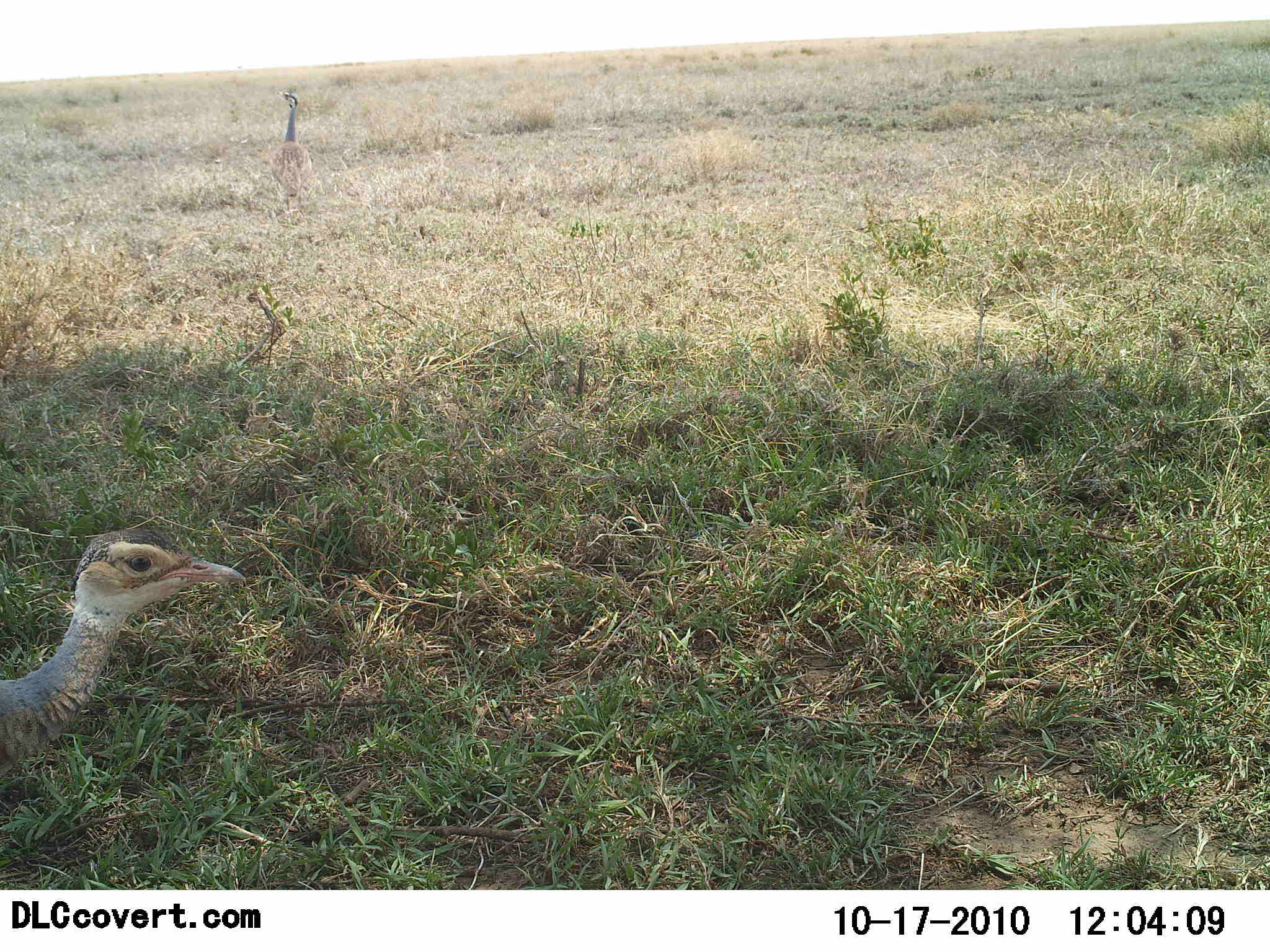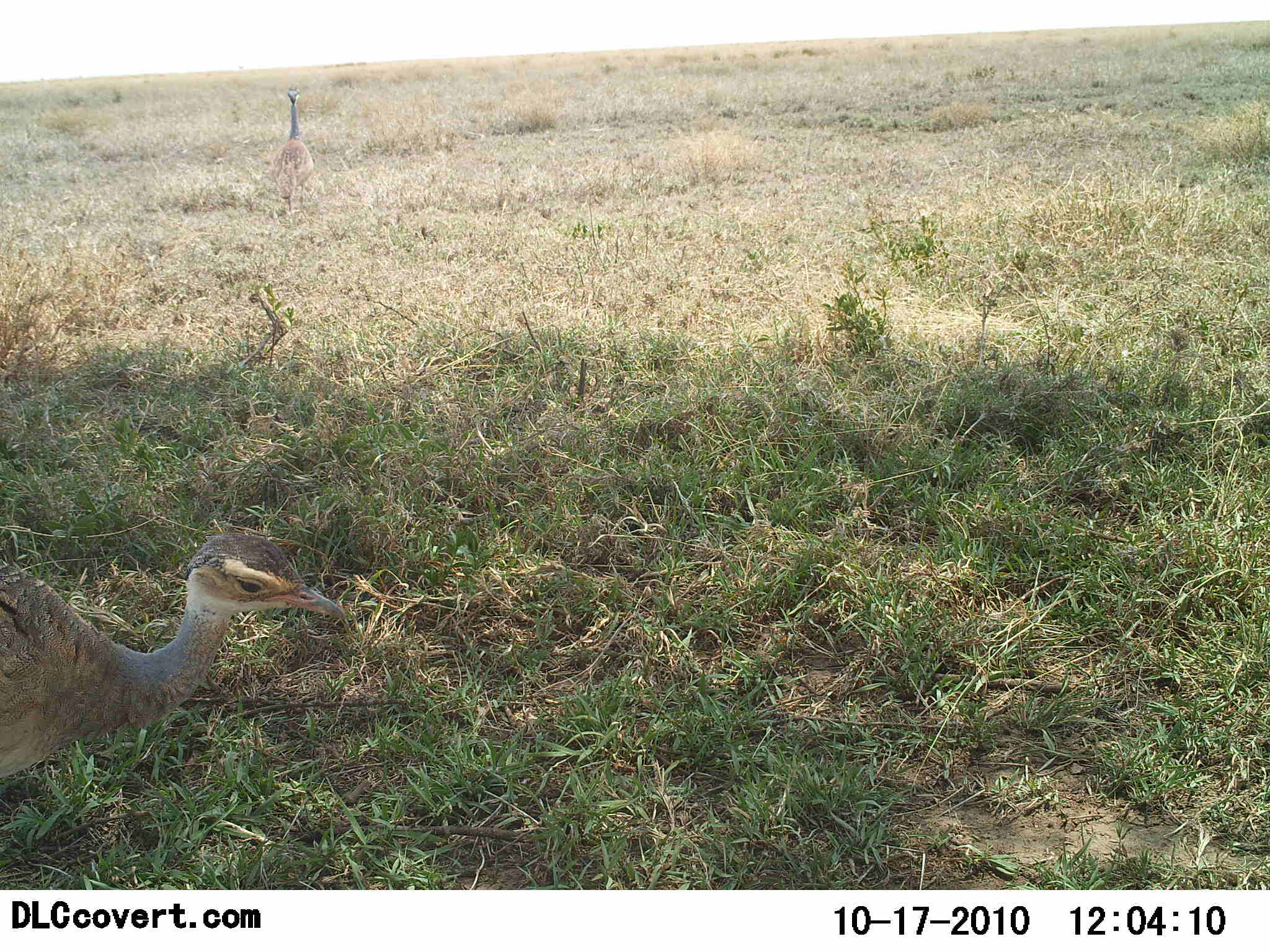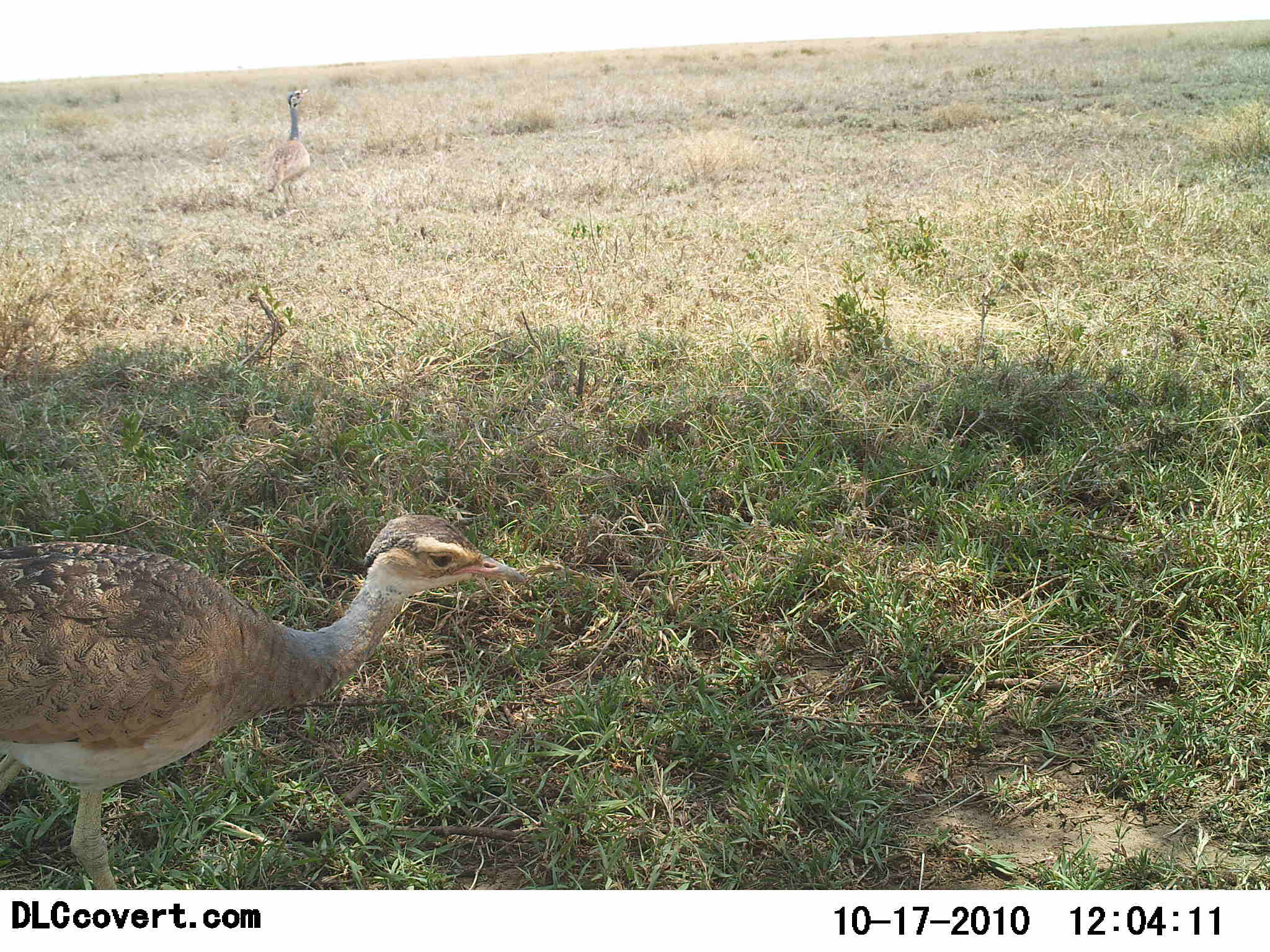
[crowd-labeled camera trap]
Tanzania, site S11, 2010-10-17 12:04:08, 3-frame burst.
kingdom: Animalia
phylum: Chordata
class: Aves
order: Otidiformes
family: Otididae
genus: Ardeotis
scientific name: Ardeotis kori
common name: kori bustard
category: koribustard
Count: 2.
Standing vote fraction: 17%.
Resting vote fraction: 0%.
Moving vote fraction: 92%.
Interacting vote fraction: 0%.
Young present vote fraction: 8%.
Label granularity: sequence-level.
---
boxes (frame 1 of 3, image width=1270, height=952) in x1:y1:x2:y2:
animal: 0:522:249:789; 272:86:316:219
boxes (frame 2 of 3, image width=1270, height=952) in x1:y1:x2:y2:
animal: 0:526:350:792; 268:83:316:215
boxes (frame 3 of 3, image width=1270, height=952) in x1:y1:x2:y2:
animal: 0:516:533:888; 251:85:314:227